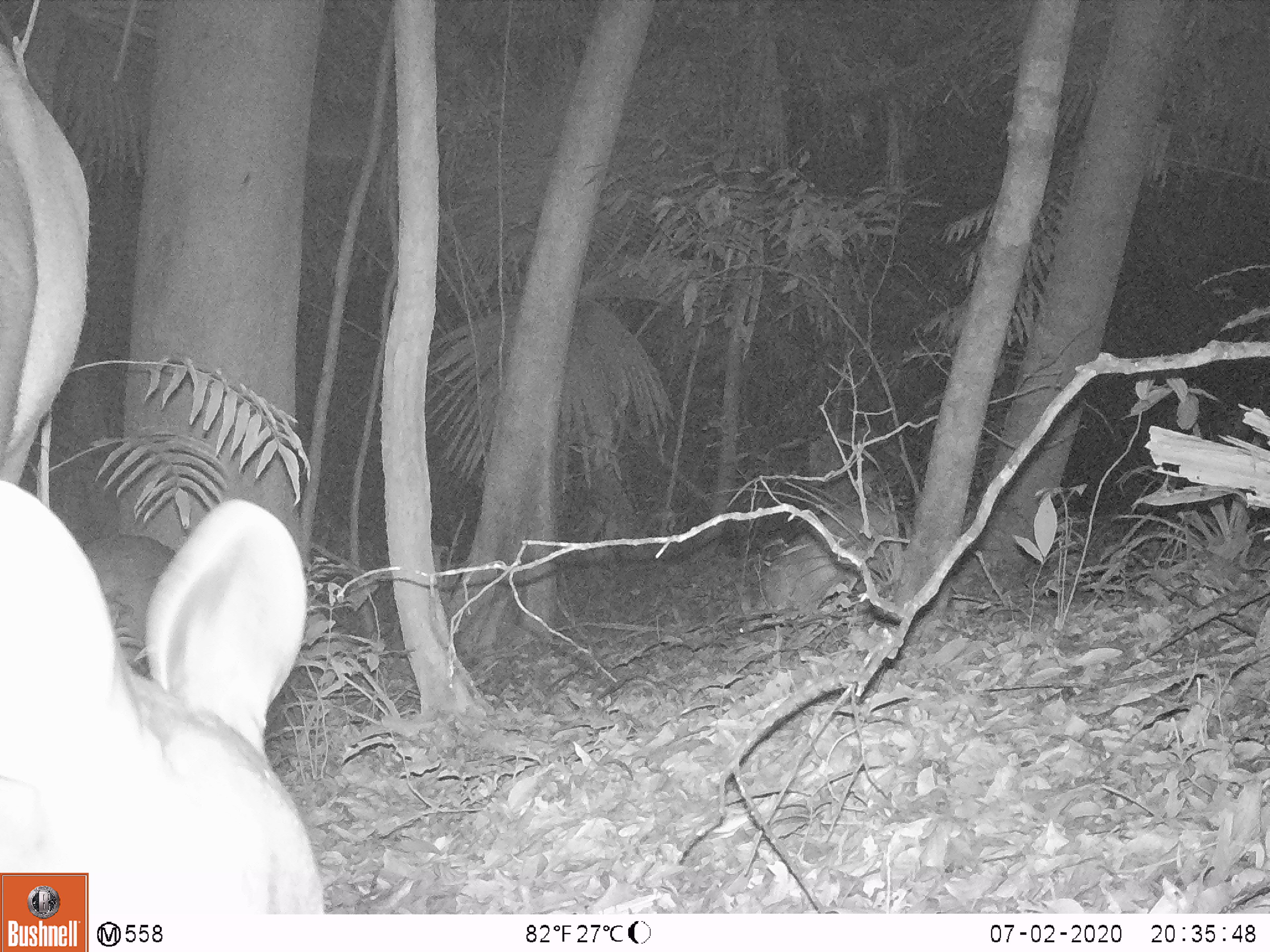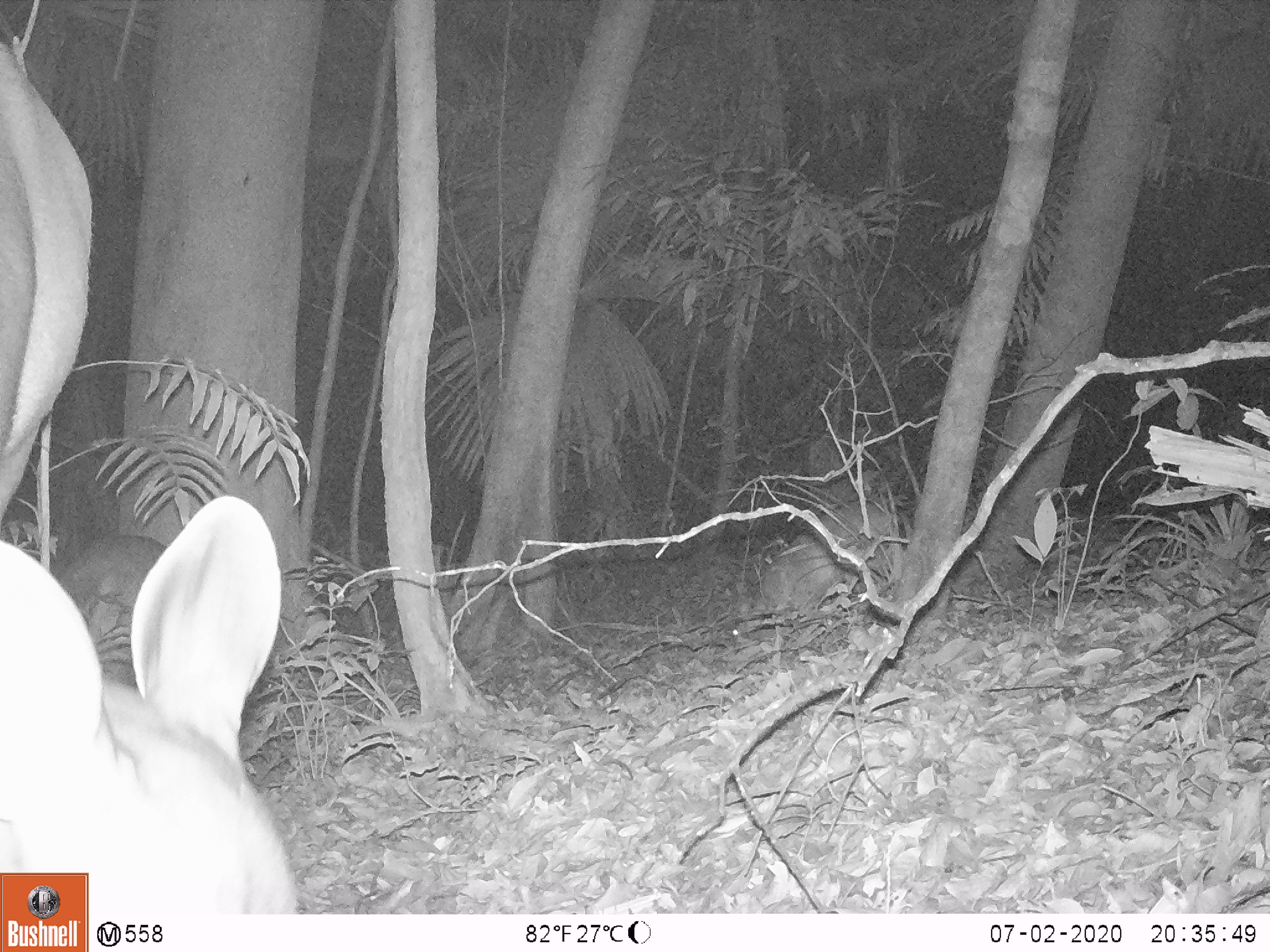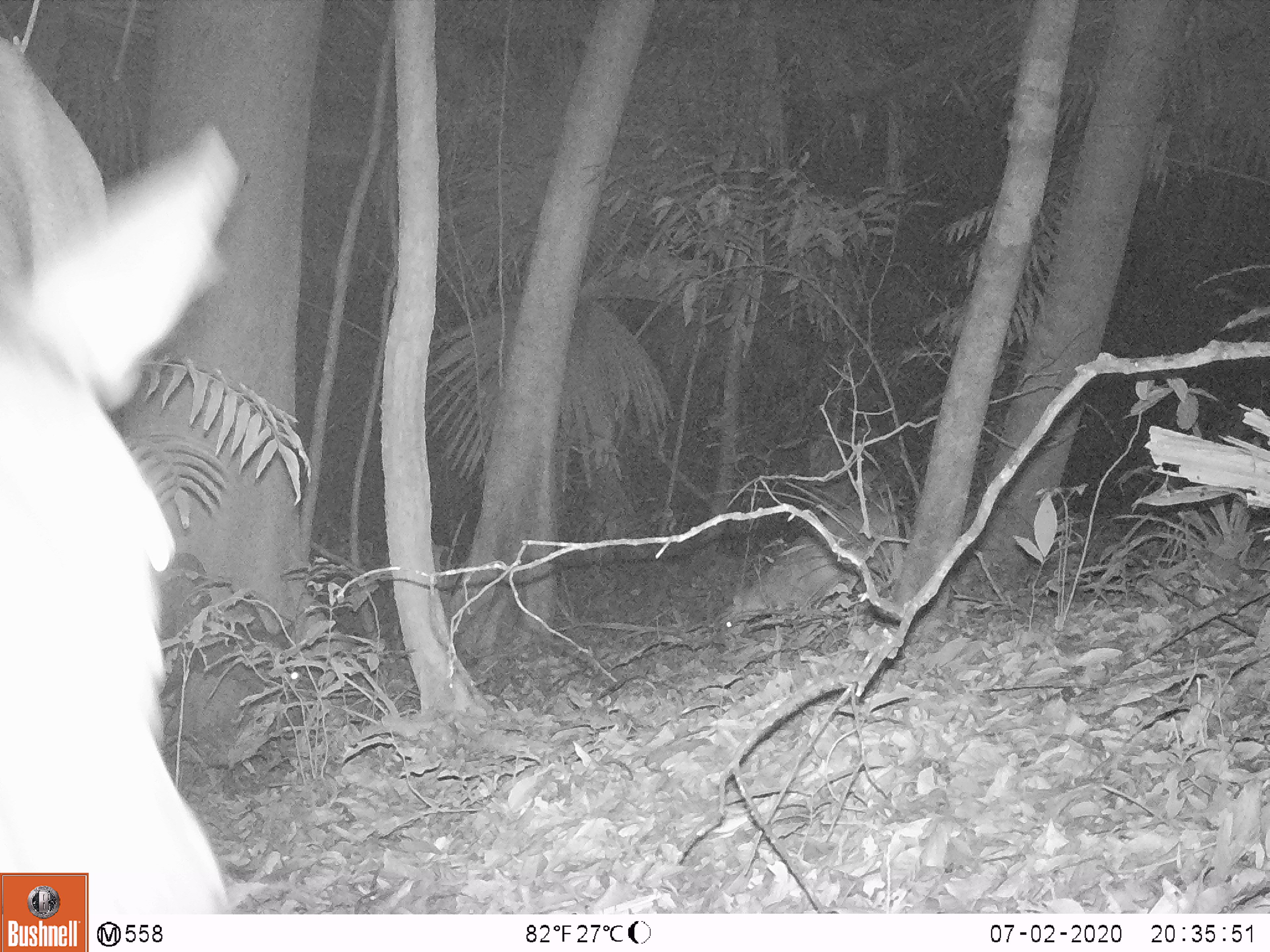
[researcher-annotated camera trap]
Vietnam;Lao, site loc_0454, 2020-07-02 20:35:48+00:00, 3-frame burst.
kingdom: Animalia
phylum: Chordata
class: Mammalia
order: Artiodactyla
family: Cervidae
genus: Rusa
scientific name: Rusa unicolor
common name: sambar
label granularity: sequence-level